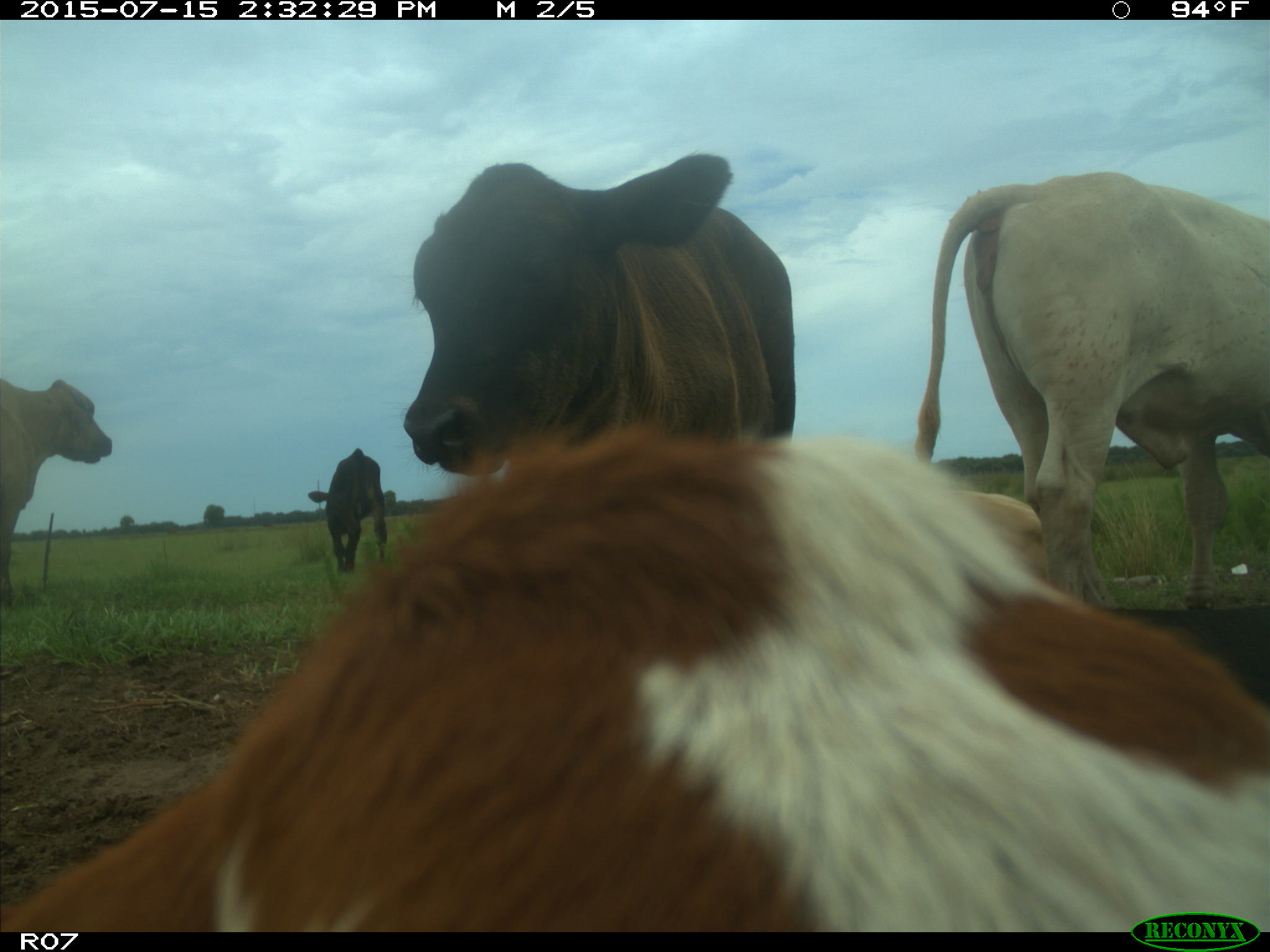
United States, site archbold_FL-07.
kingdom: Animalia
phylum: Chordata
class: Mammalia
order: Artiodactyla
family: Bovidae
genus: Bos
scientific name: Bos taurus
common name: domestic cow